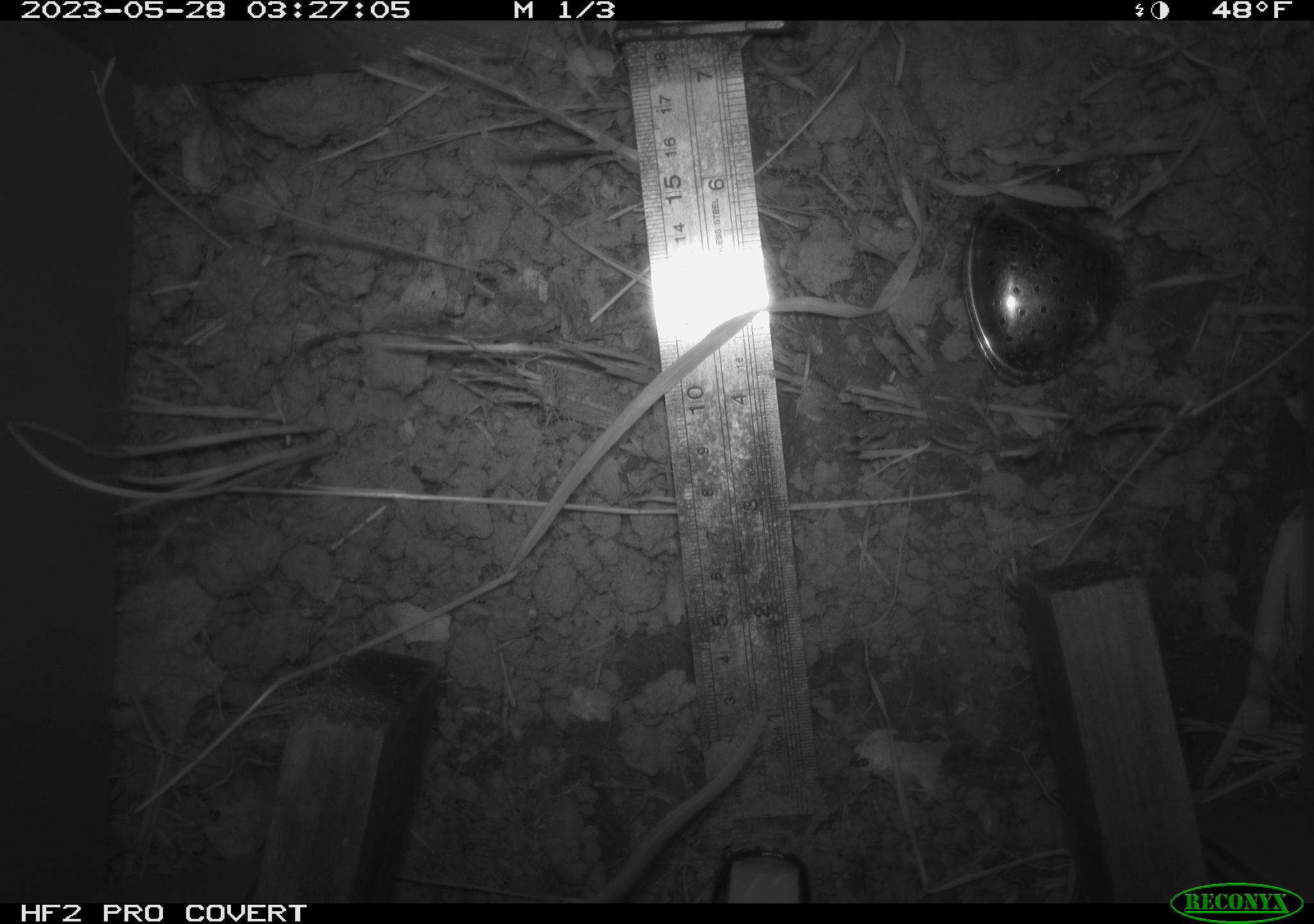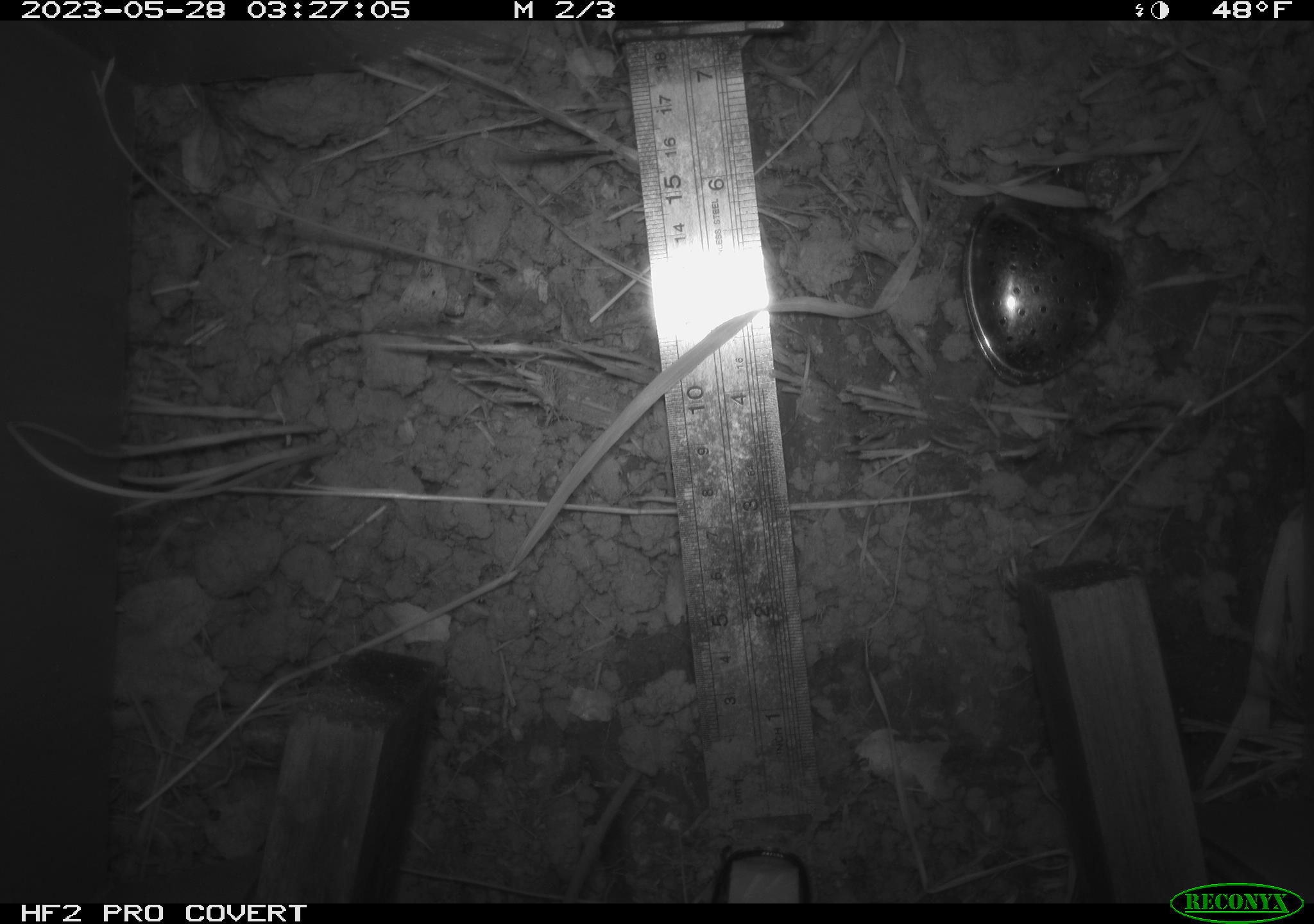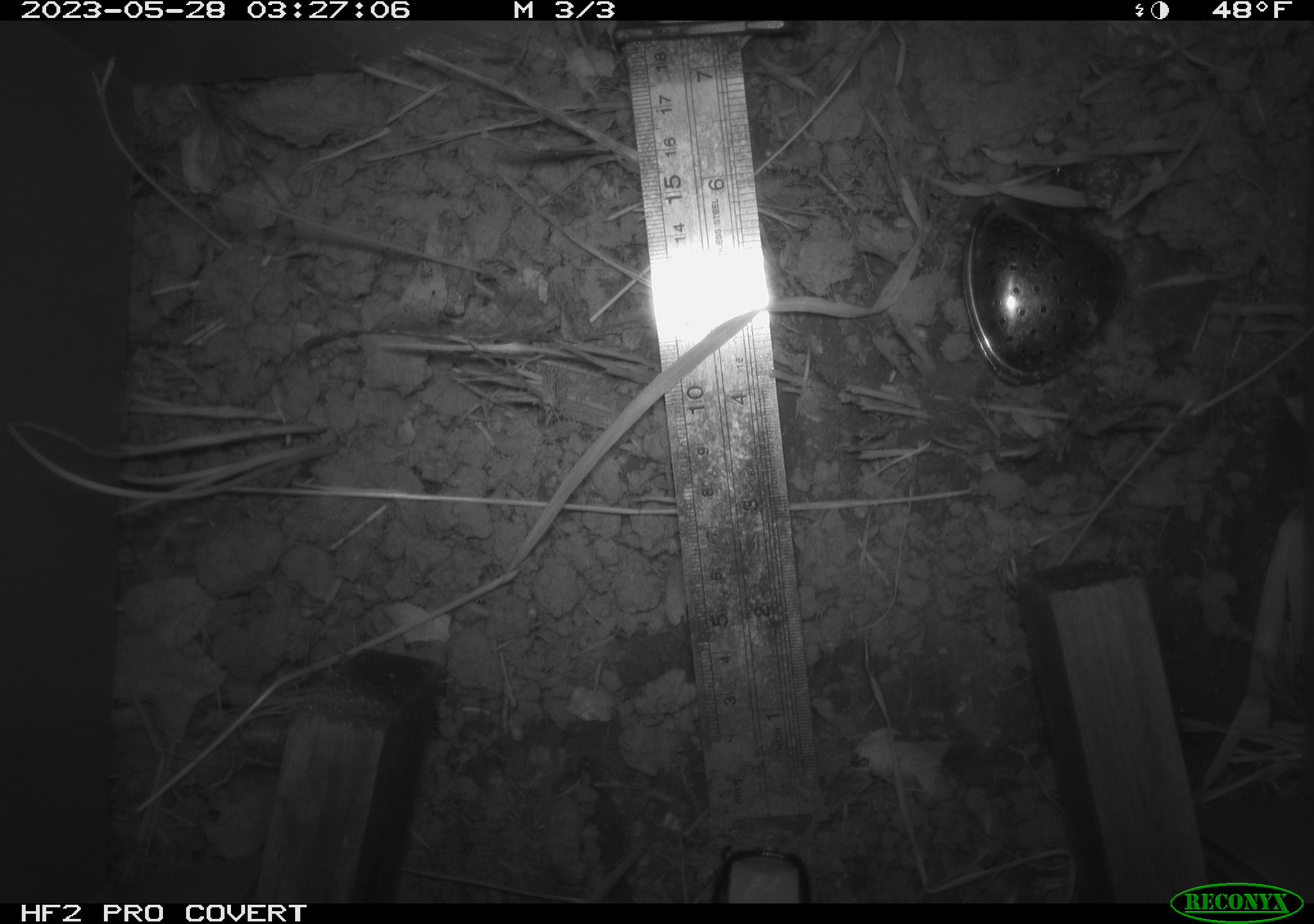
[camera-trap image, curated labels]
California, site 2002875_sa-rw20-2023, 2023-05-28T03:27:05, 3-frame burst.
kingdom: Animalia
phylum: Chordata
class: Mammalia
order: Rodentia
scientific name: Rodentia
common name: rodent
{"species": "rodent (Rodentia)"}